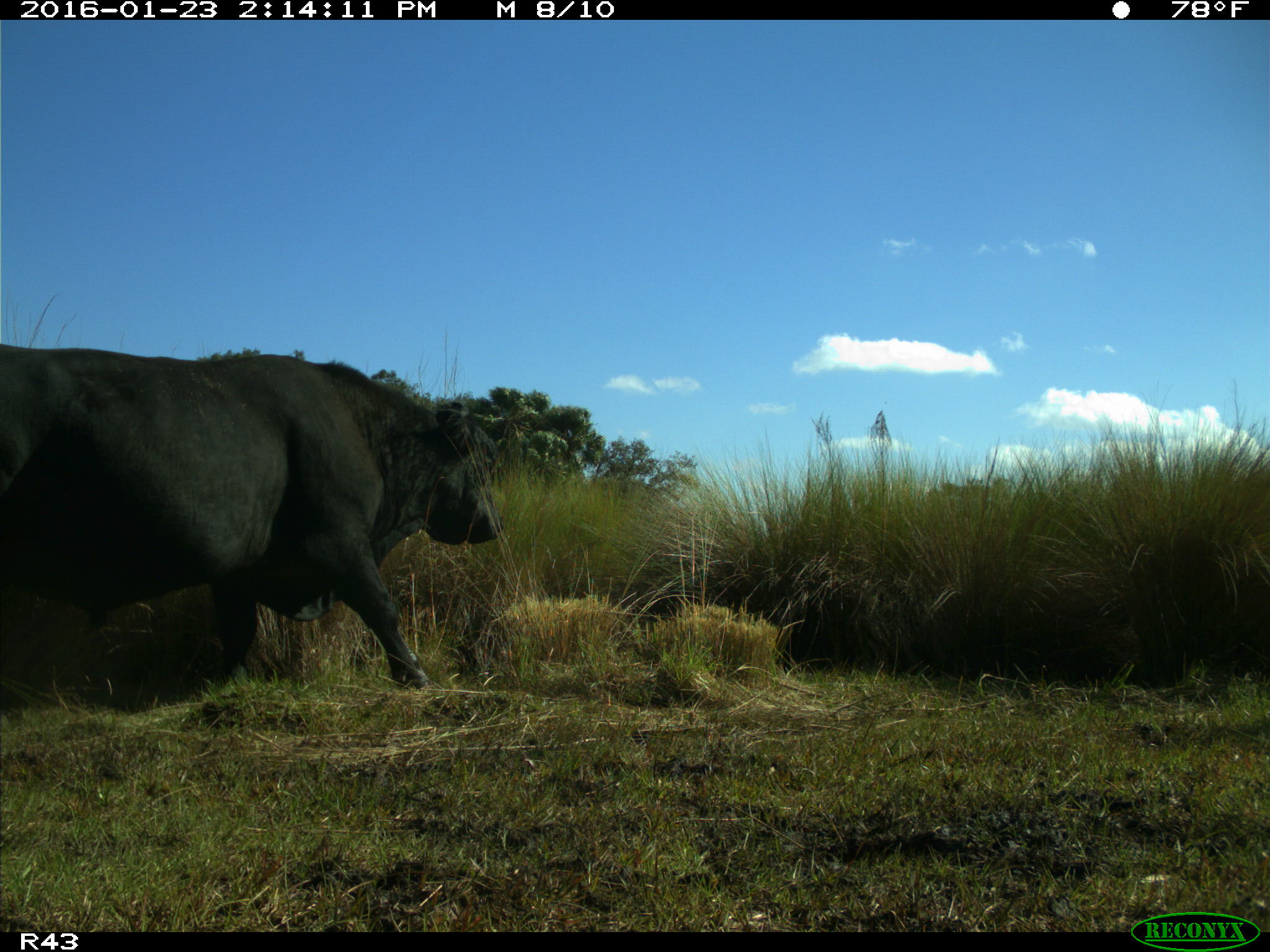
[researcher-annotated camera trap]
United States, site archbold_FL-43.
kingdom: Animalia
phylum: Chordata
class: Mammalia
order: Artiodactyla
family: Bovidae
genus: Bos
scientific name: Bos taurus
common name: domestic cow